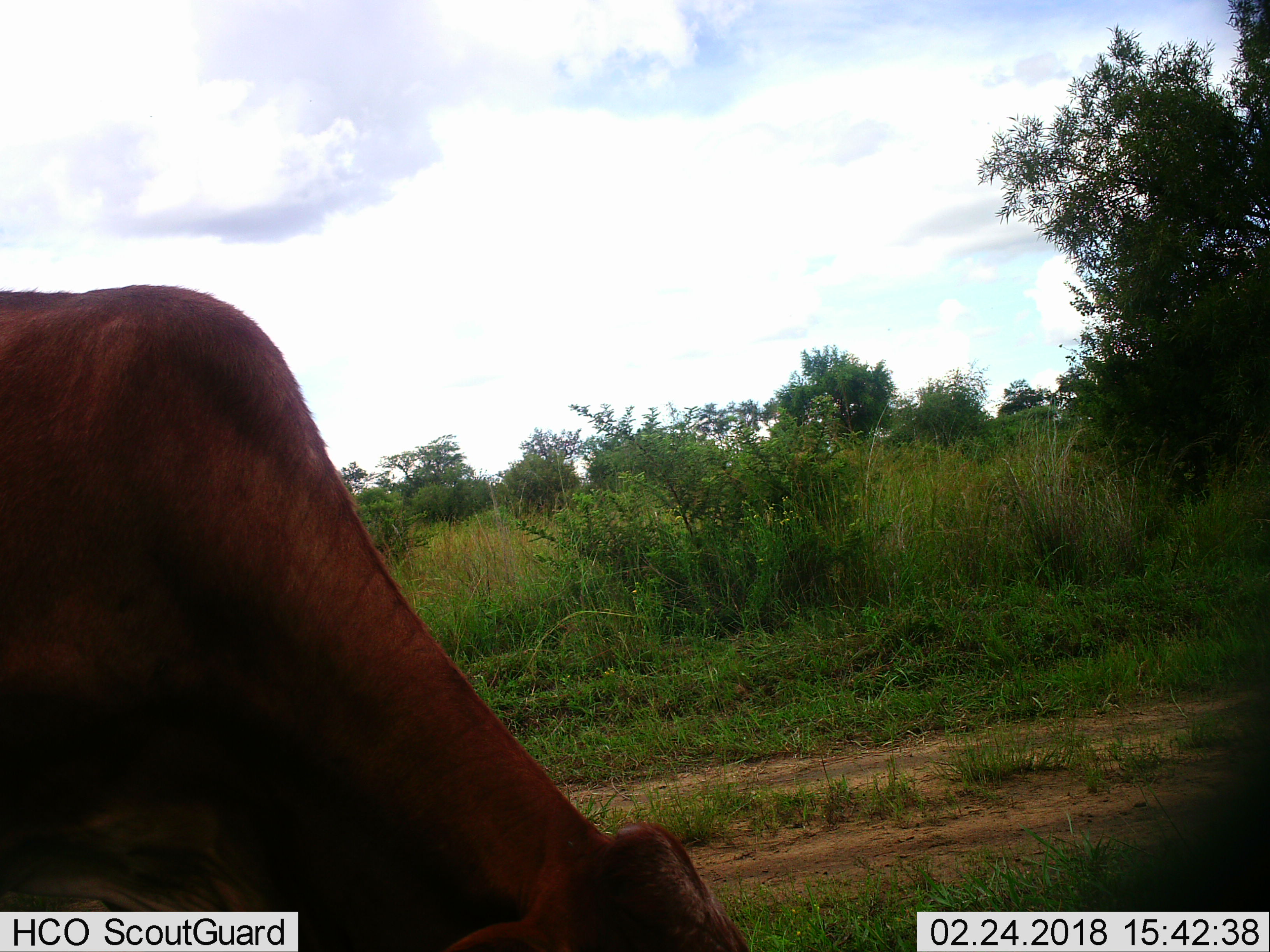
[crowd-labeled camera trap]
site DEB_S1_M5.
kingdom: Animalia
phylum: Chordata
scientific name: Vertebrata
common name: domestic animal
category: domesticanimal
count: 1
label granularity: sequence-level